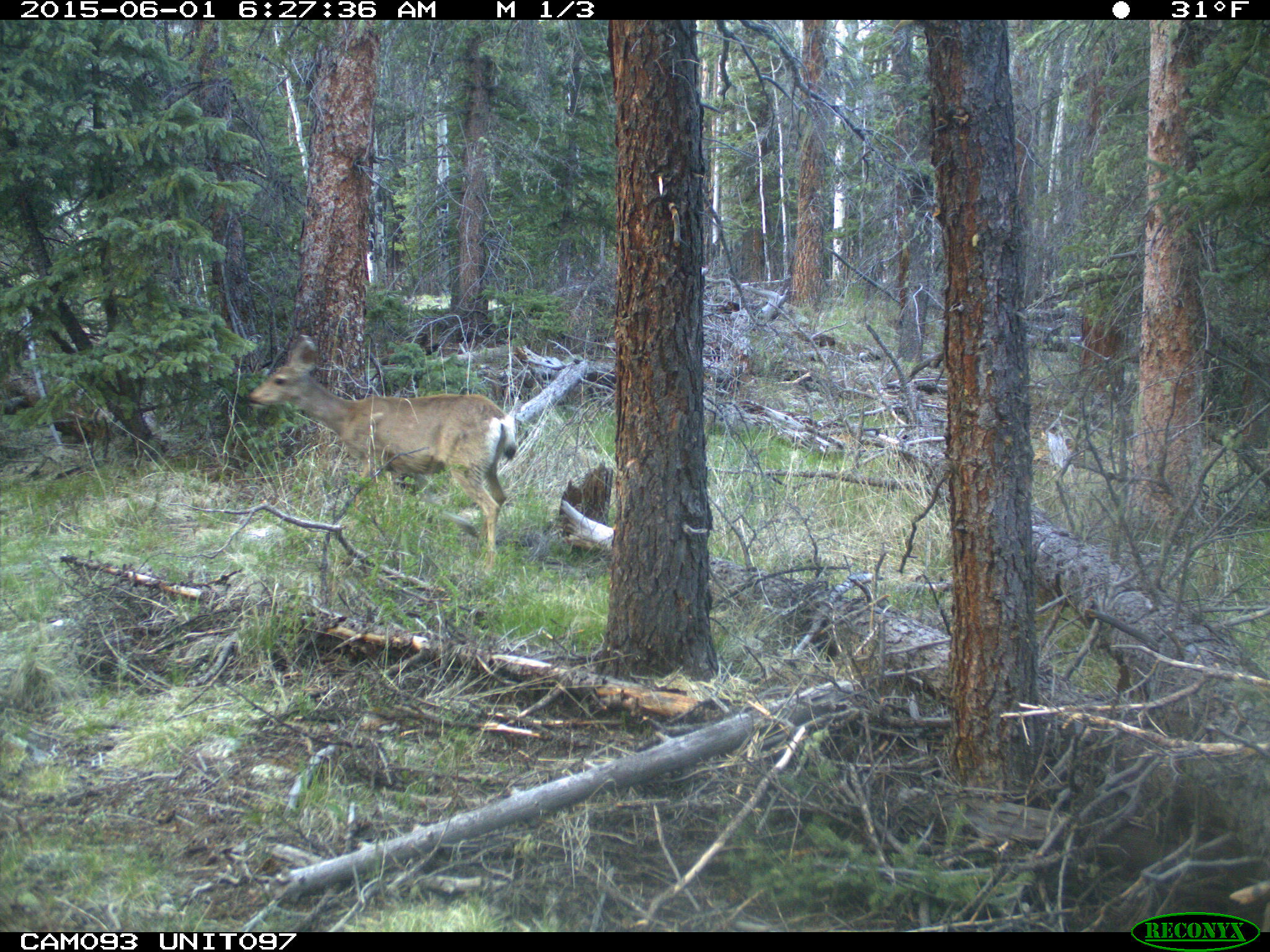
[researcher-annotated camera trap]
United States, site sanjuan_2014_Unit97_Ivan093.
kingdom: Animalia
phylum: Chordata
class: Mammalia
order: Artiodactyla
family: Cervidae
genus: Odocoileus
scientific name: Odocoileus hemionus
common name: mule deer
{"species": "Odocoileus hemionus (mule deer)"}